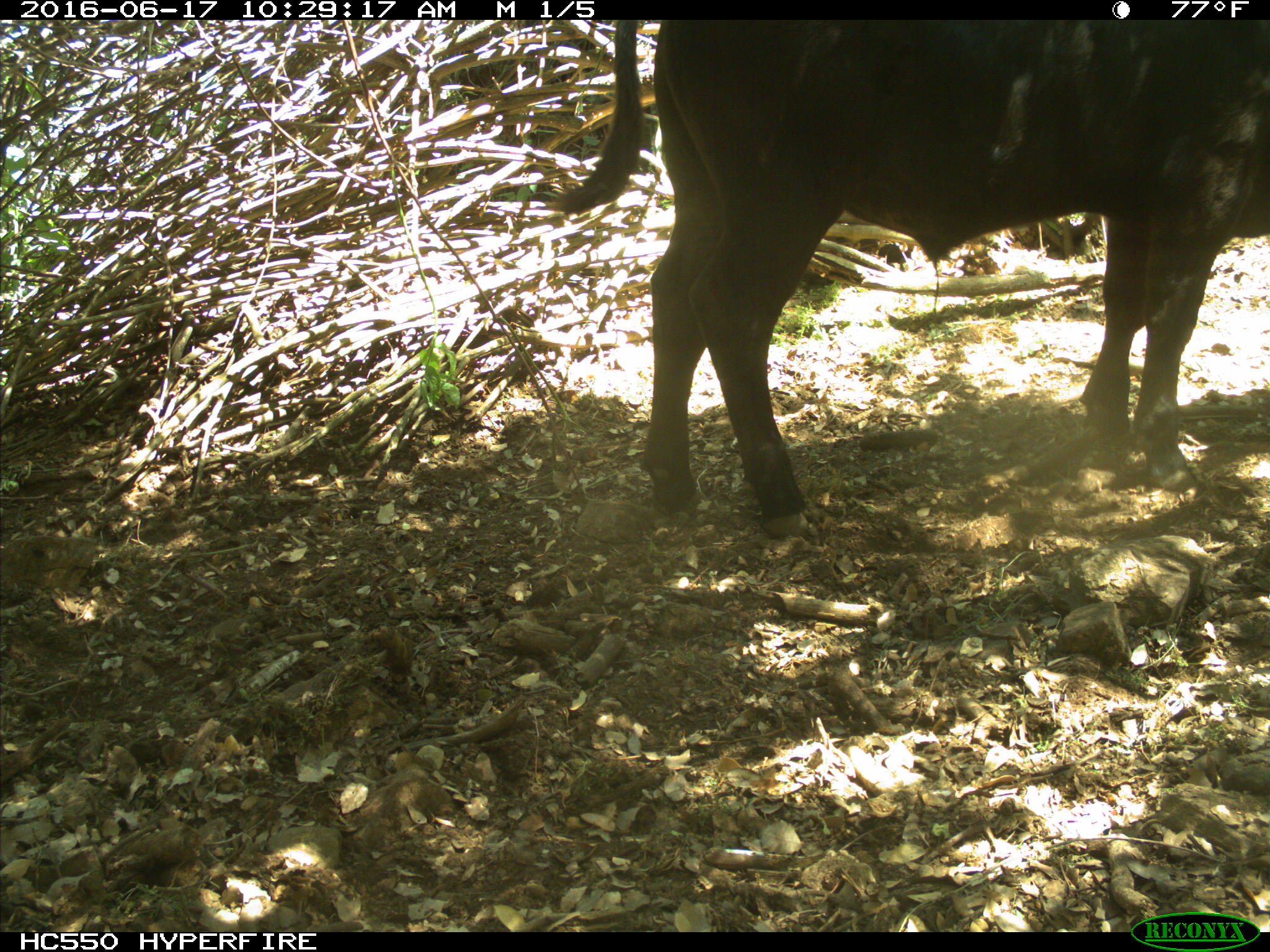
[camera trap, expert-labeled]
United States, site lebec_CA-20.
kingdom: Animalia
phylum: Chordata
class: Mammalia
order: Artiodactyla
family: Bovidae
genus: Bos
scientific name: Bos taurus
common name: domestic cow